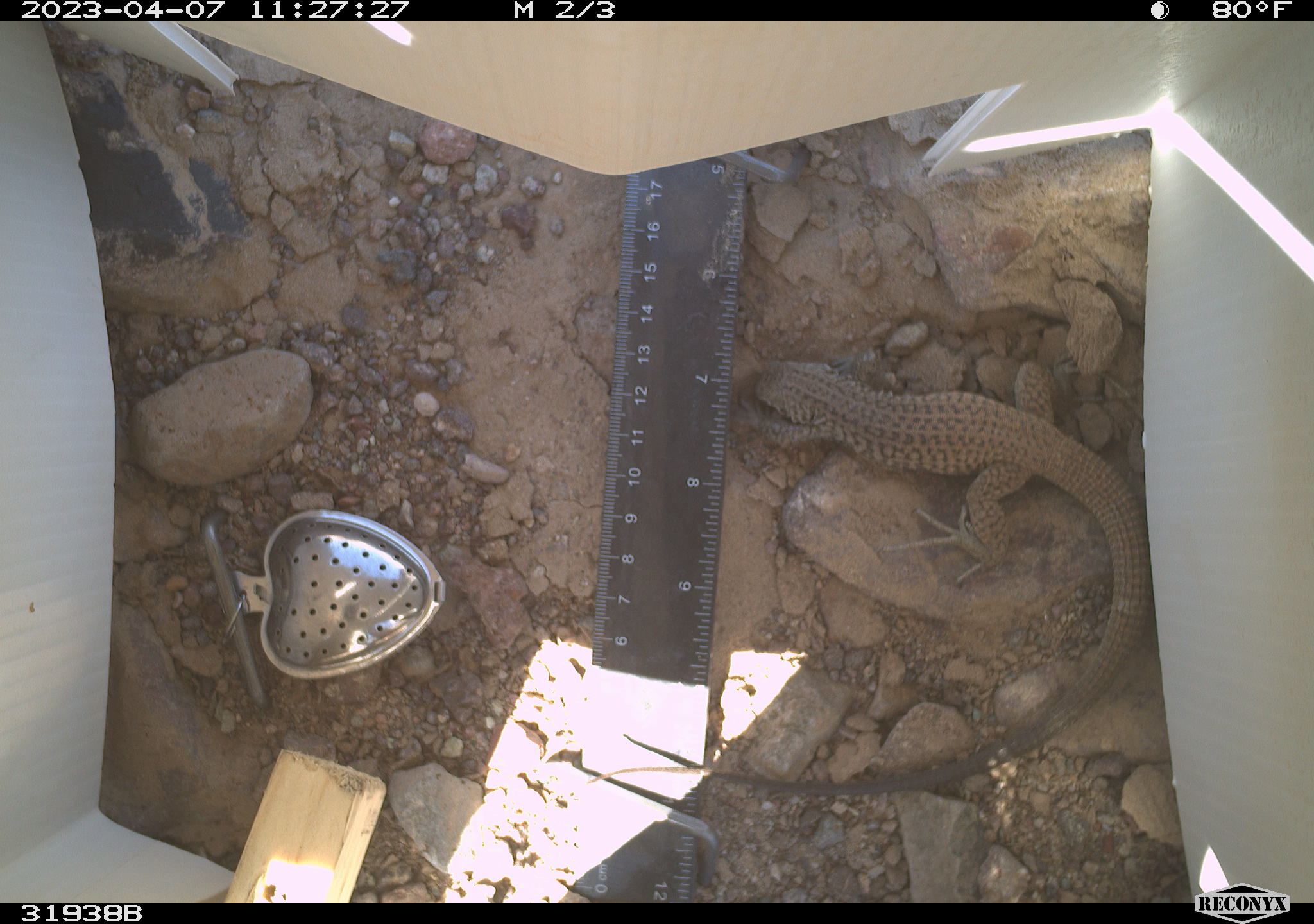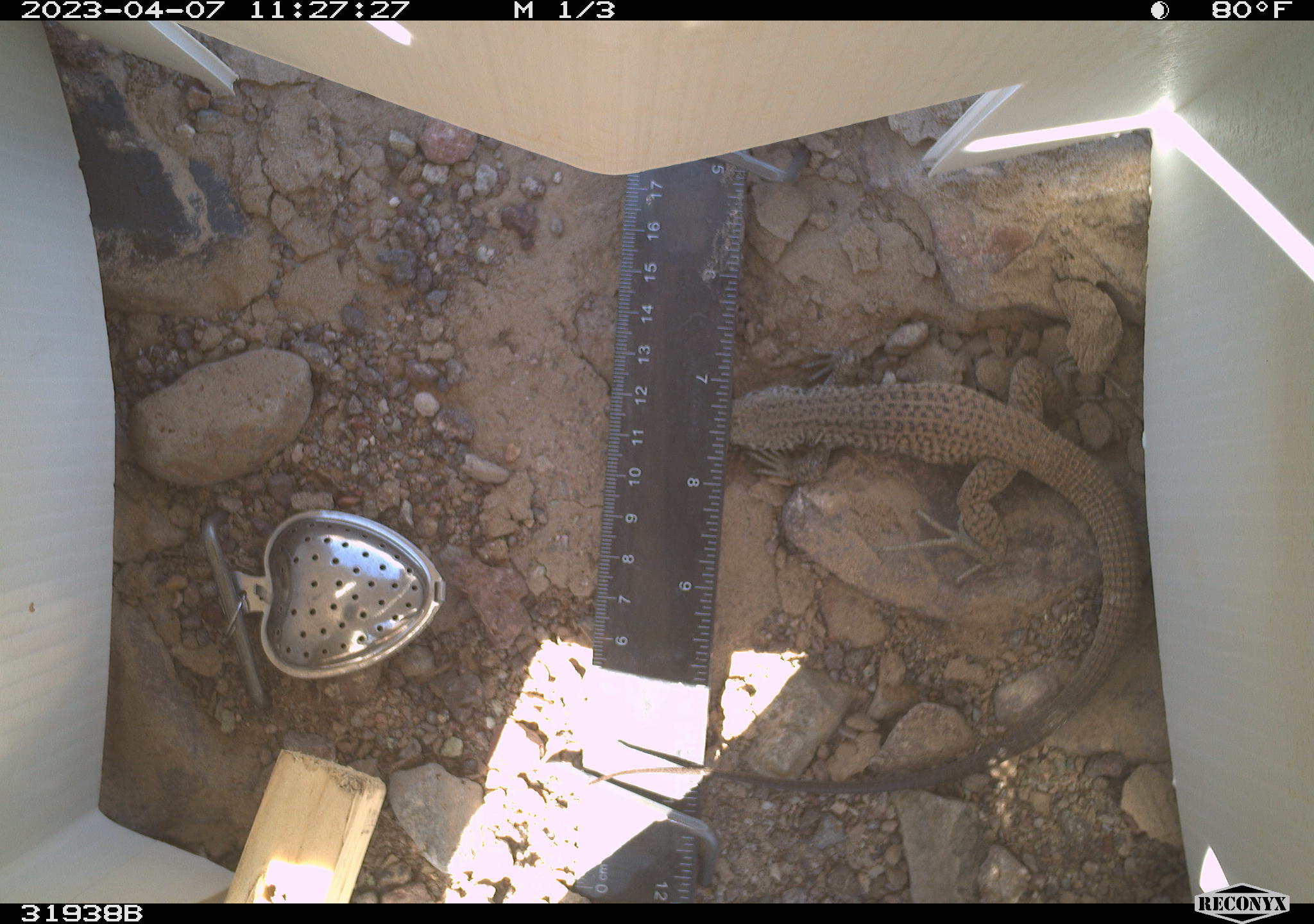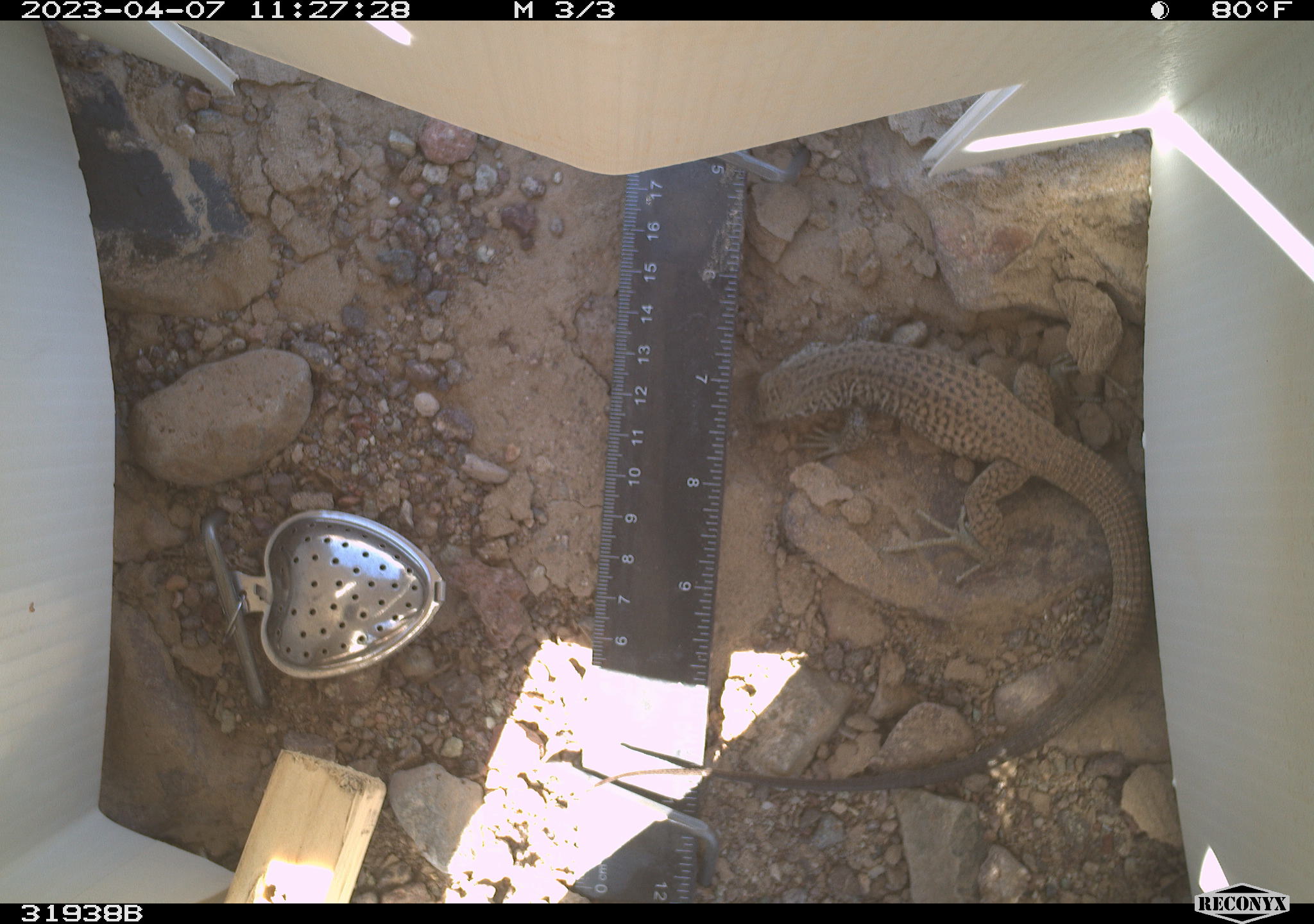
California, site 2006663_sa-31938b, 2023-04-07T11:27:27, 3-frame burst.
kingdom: Animalia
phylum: Chordata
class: Reptilia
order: Squamata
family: Teiidae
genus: Aspidoscelis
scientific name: Aspidoscelis tigris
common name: western whiptail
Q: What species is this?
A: Western whiptail (Aspidoscelis tigris).